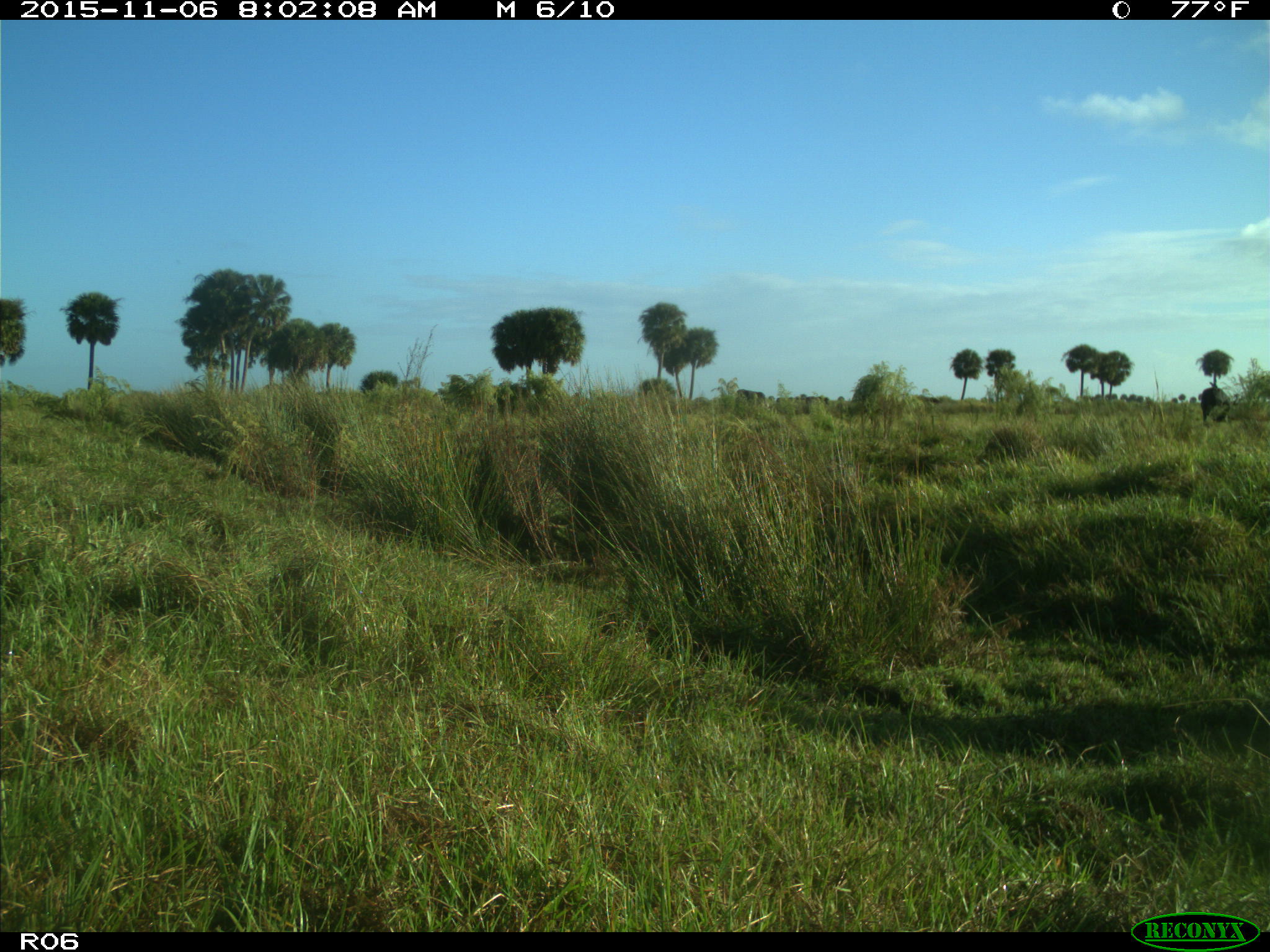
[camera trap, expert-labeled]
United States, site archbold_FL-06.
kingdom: Animalia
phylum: Chordata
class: Mammalia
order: Artiodactyla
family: Bovidae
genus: Bos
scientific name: Bos taurus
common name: domestic cow